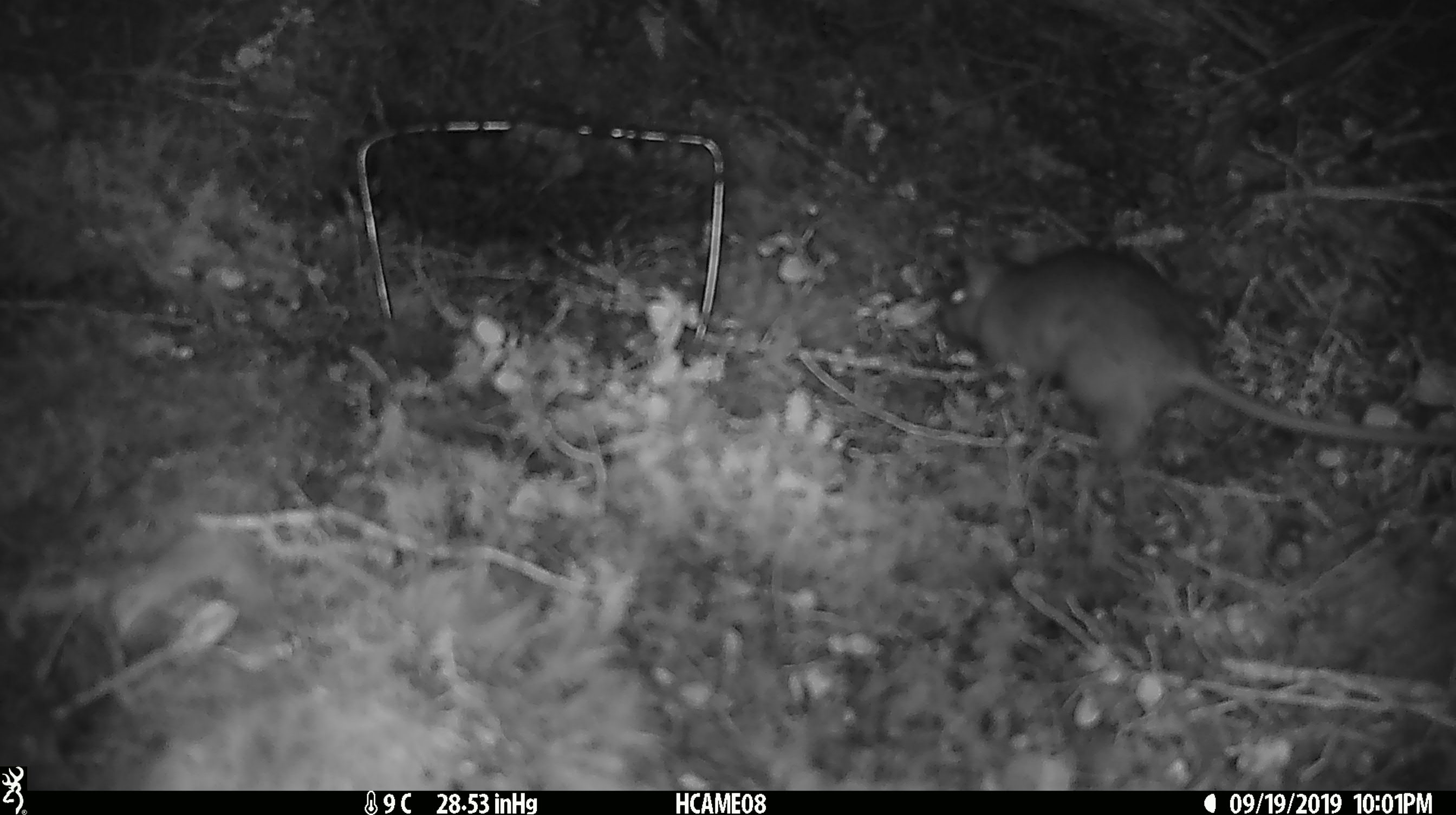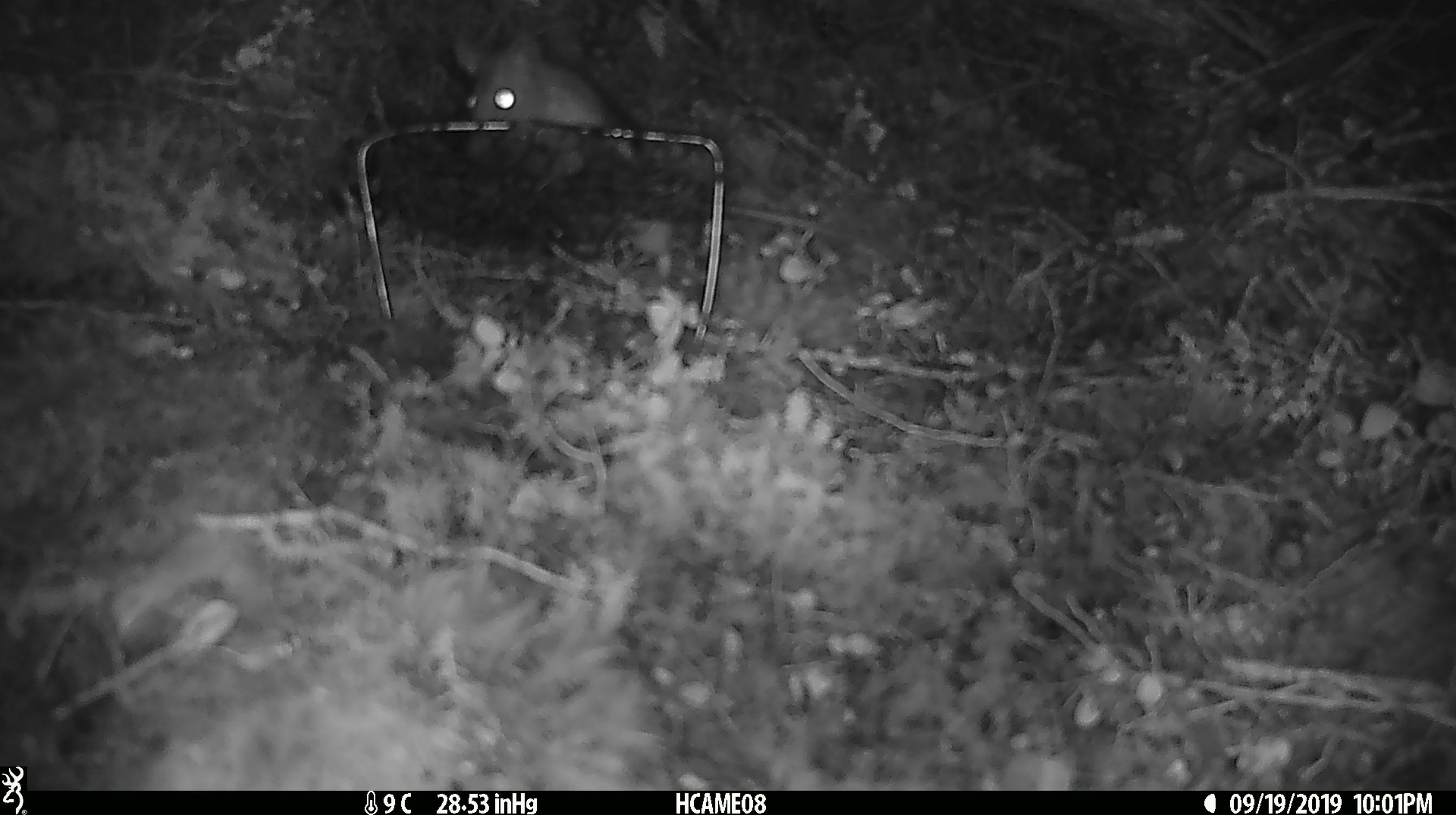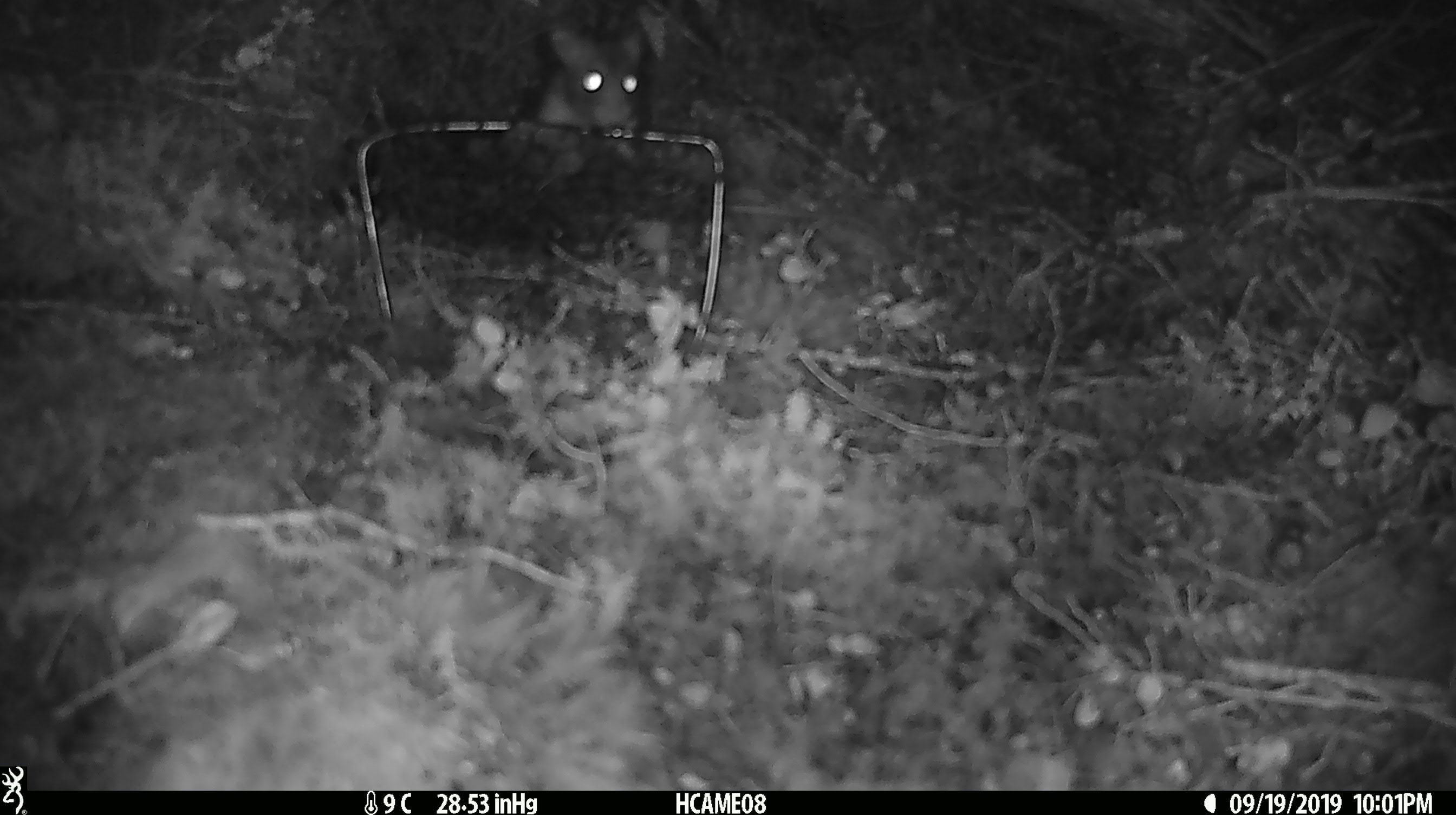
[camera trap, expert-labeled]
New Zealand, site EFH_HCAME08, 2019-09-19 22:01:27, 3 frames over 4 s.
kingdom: Animalia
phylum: Chordata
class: Mammalia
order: Rodentia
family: Muridae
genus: Rattus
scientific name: Rattus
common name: rat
Rat (Rattus).